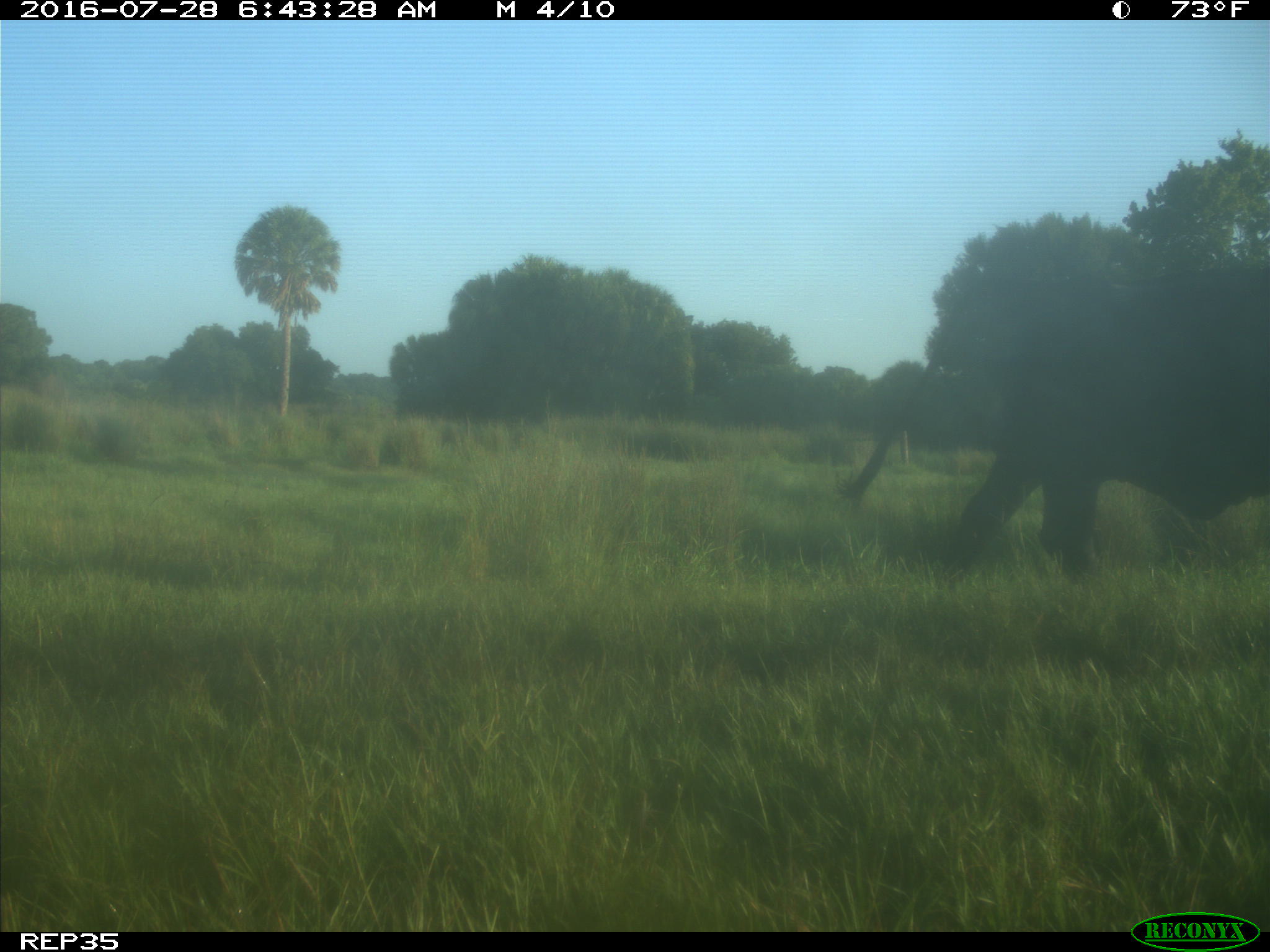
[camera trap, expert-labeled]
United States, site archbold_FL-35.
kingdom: Animalia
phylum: Chordata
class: Mammalia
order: Artiodactyla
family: Bovidae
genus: Bos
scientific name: Bos taurus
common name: domestic cow